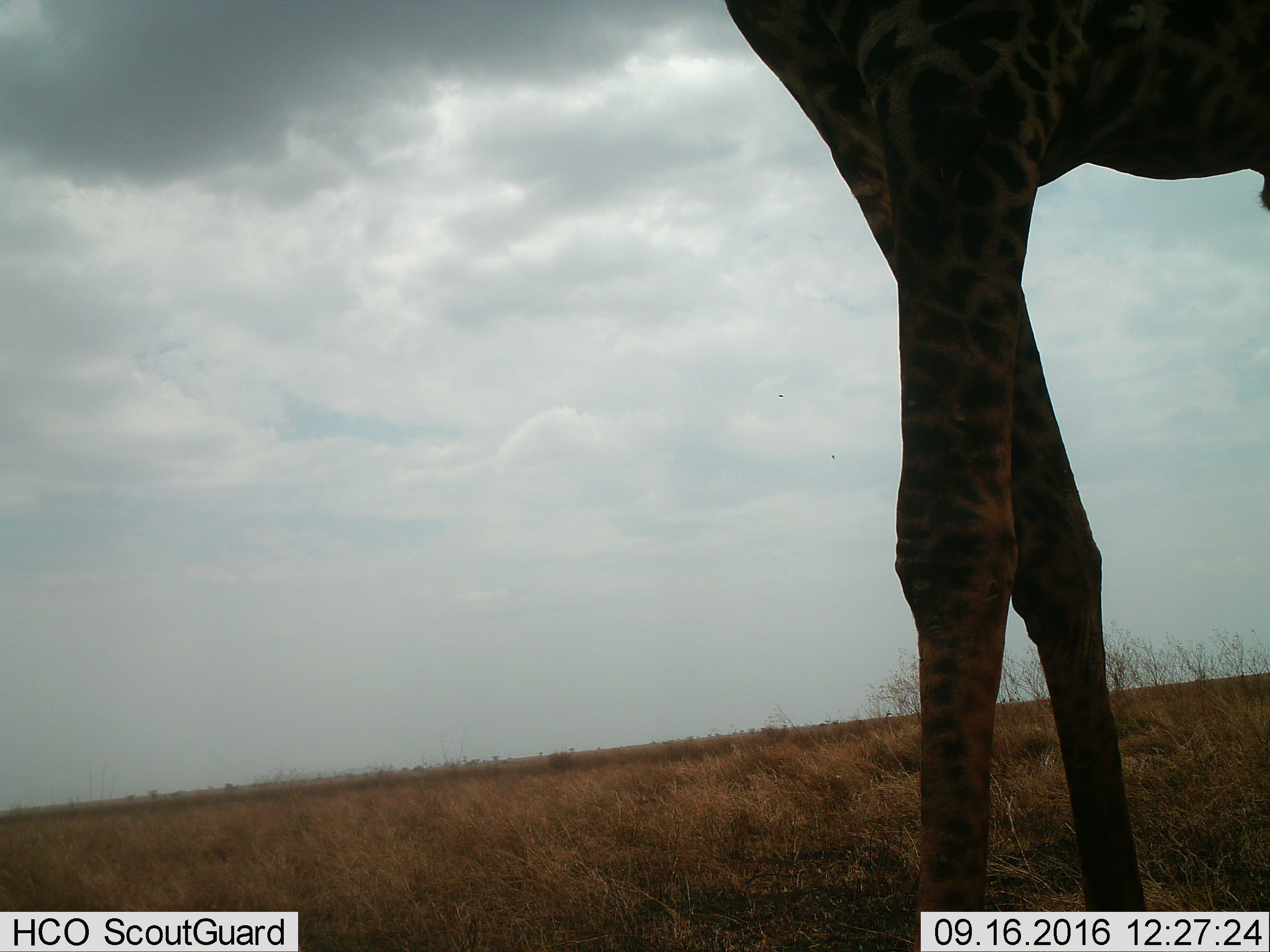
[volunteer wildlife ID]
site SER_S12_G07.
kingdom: Animalia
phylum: Chordata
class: Mammalia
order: Artiodactyla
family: Giraffidae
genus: Giraffa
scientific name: Giraffa camelopardalis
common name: giraffe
Giraffe (Giraffa camelopardalis), count 1. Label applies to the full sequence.